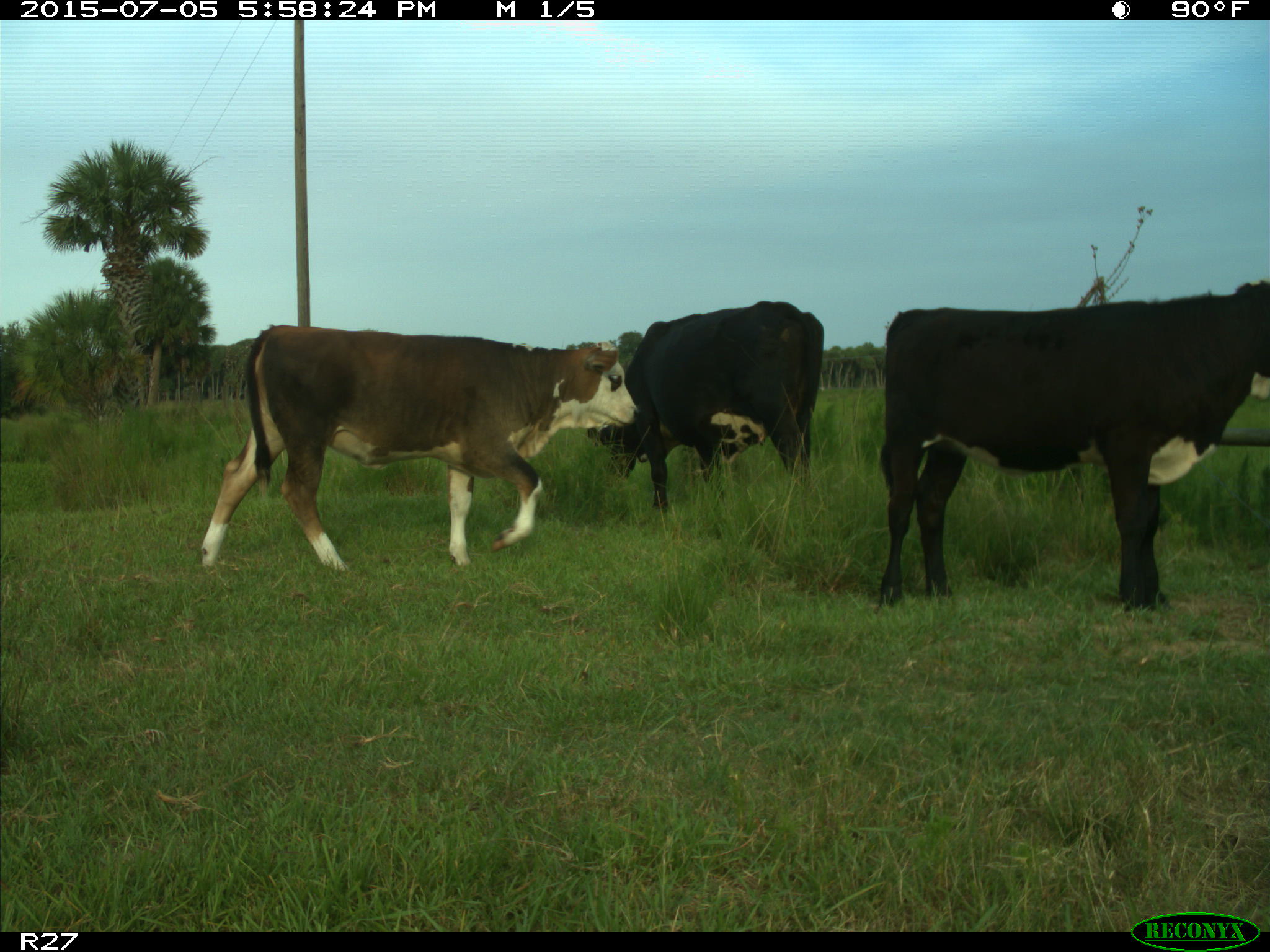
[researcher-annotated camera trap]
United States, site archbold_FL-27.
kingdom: Animalia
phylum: Chordata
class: Mammalia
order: Artiodactyla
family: Bovidae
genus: Bos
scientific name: Bos taurus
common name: domestic cow